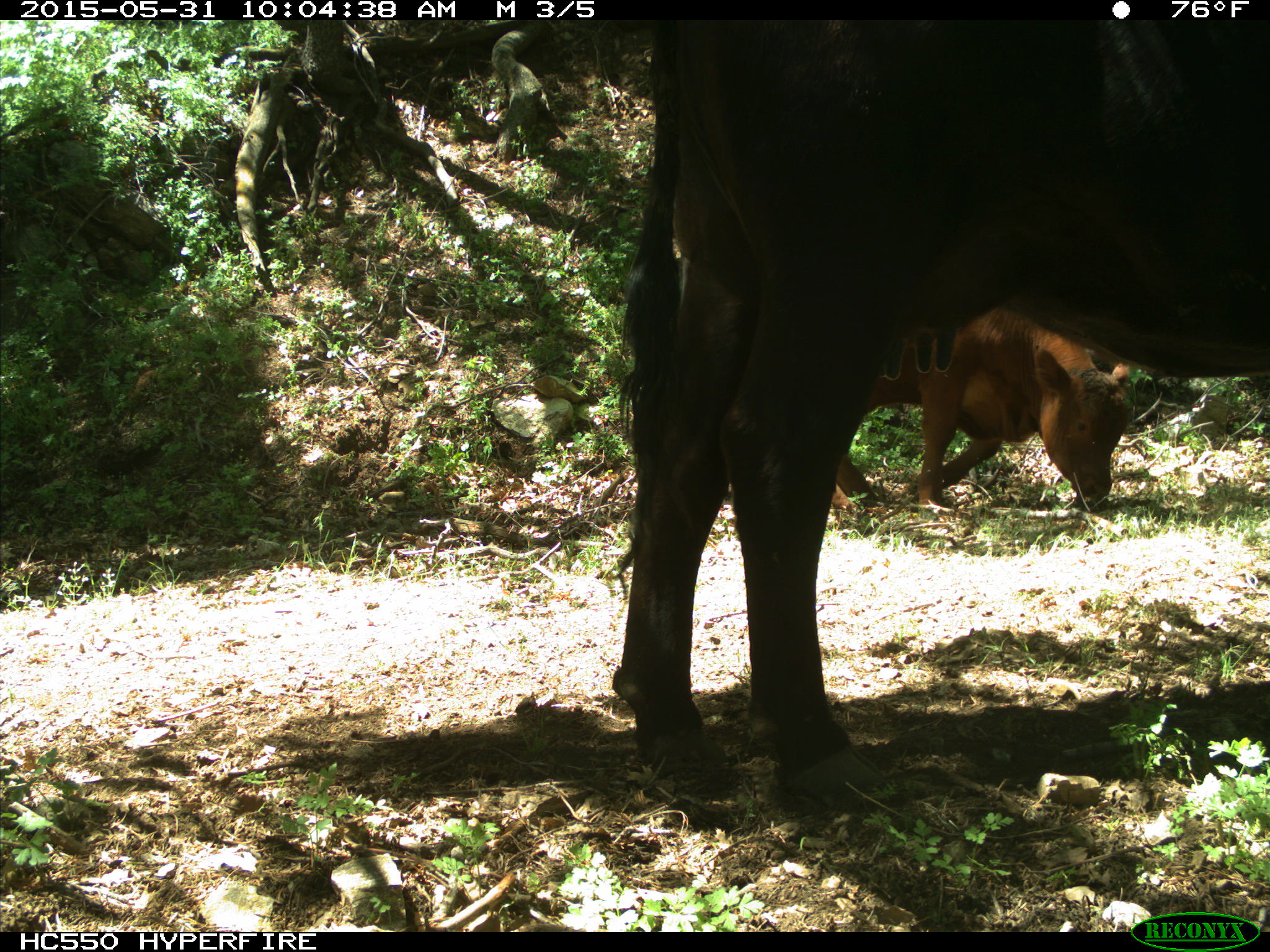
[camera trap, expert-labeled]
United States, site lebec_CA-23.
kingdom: Animalia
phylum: Chordata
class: Mammalia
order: Artiodactyla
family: Bovidae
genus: Bos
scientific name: Bos taurus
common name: domestic cow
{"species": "Bos taurus (domestic cow)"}